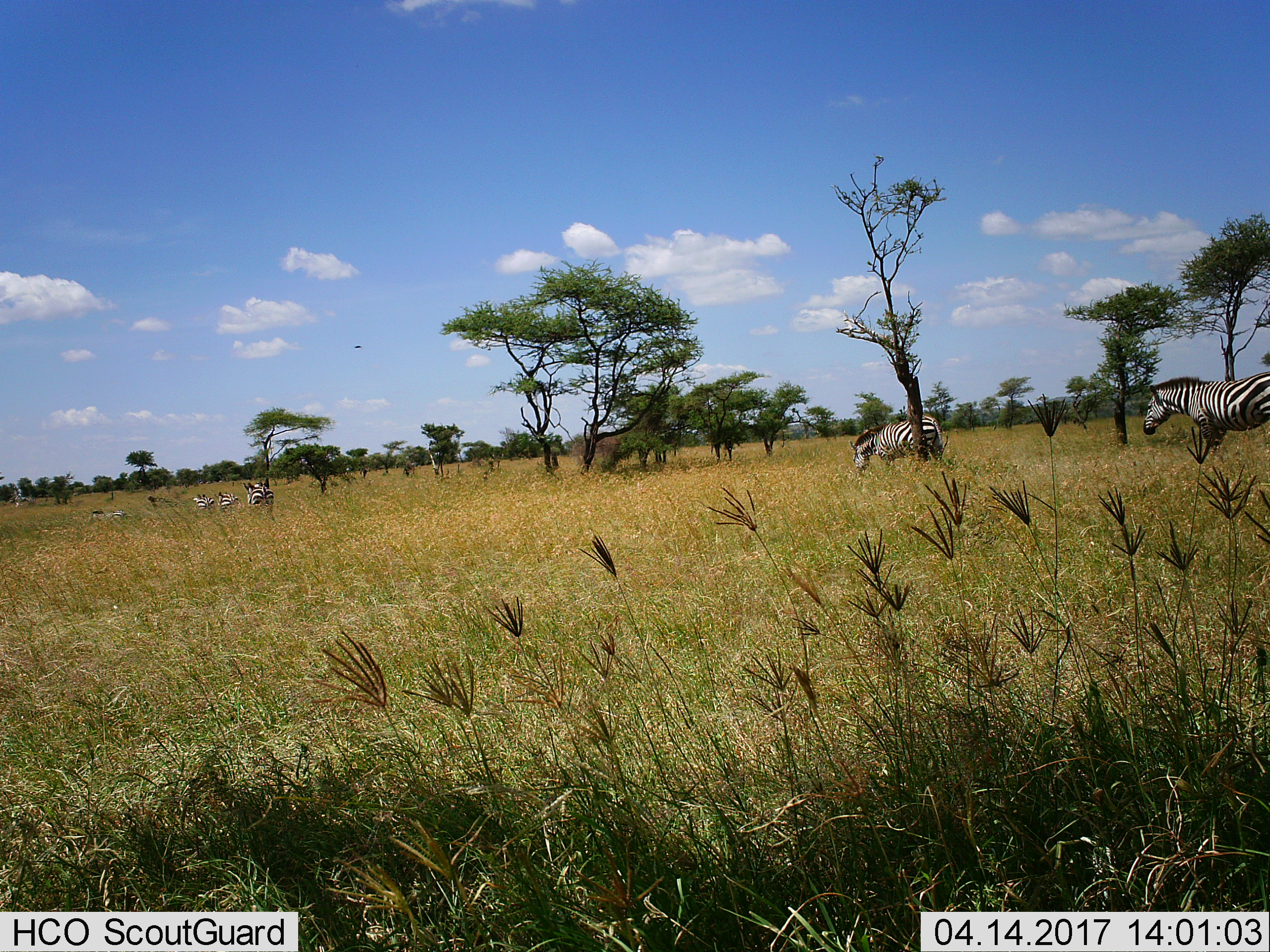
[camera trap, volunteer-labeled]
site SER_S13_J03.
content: unidentified animal